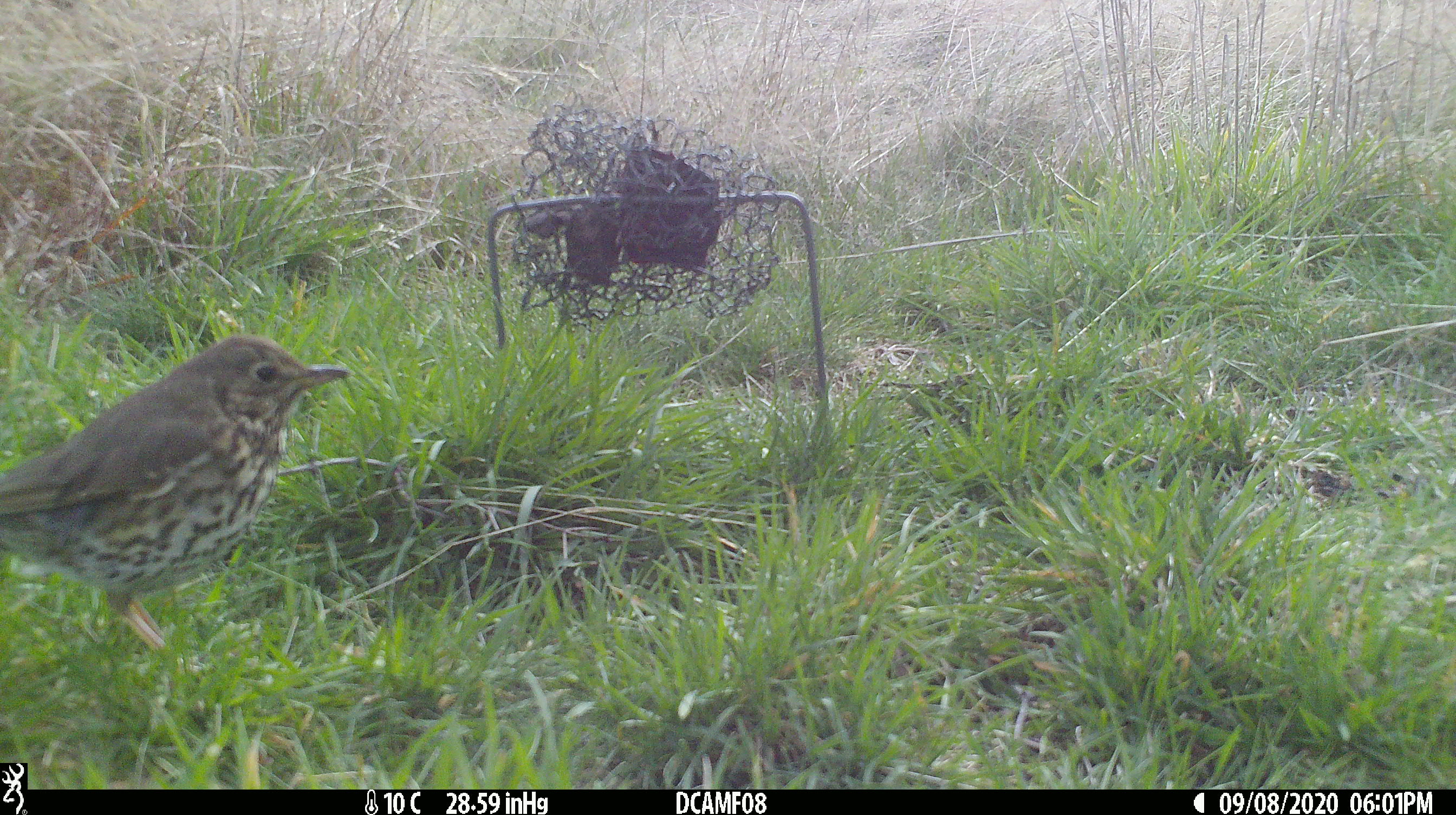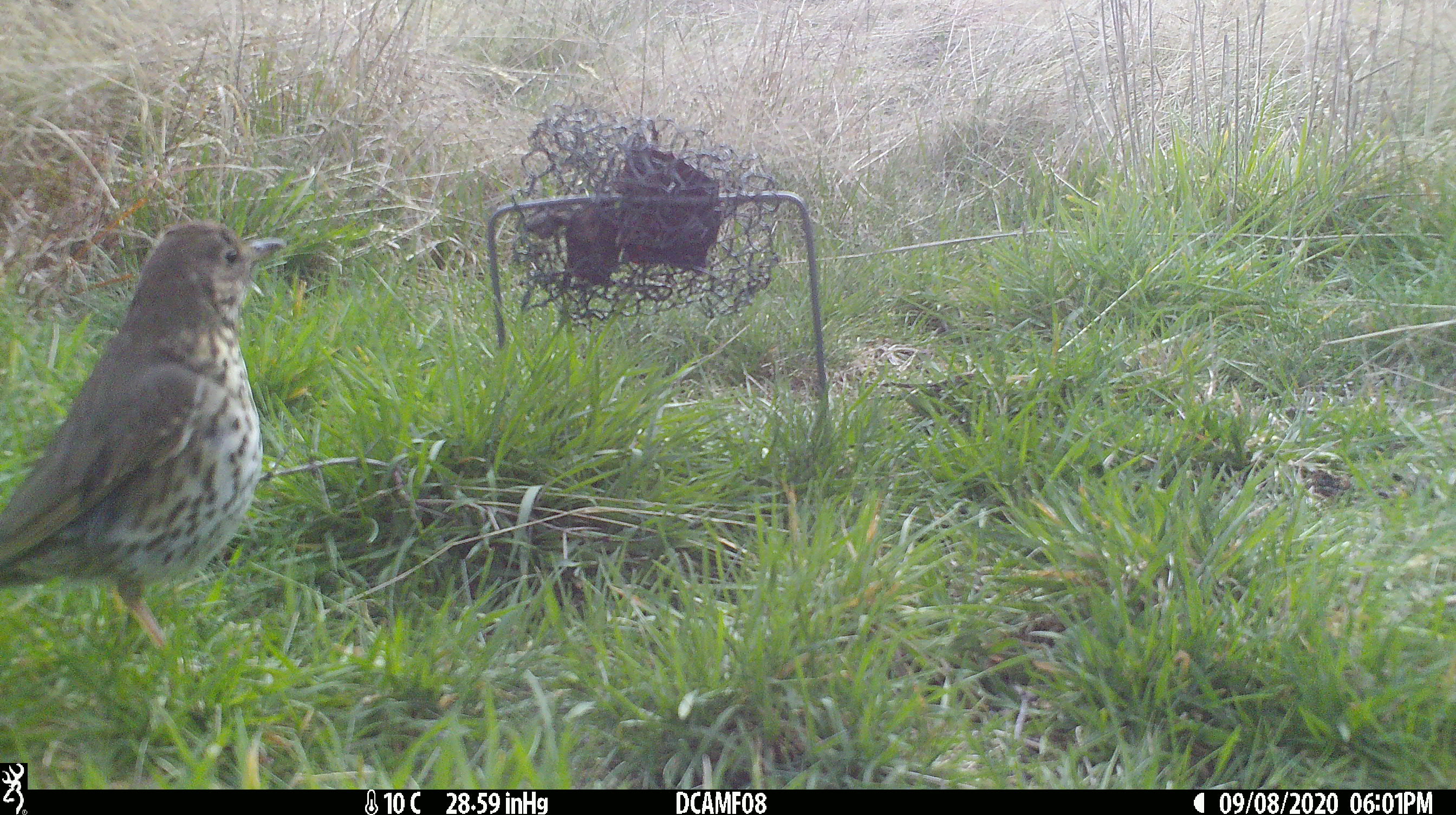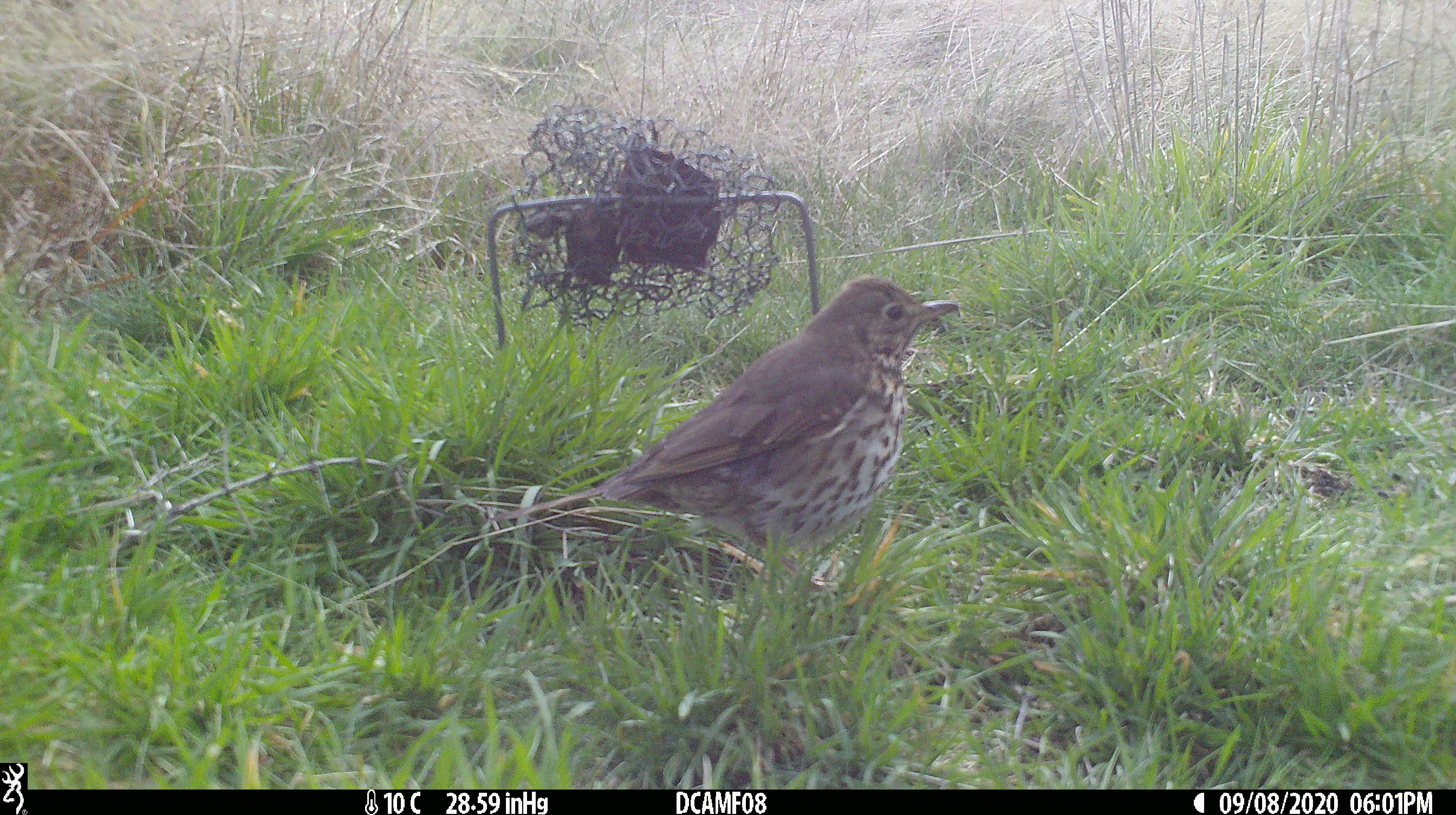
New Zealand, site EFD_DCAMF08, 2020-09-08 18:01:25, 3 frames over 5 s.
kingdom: Animalia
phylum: Chordata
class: Aves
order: Passeriformes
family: Turdidae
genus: Turdus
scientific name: Turdus philomelos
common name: song thrush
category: thrush